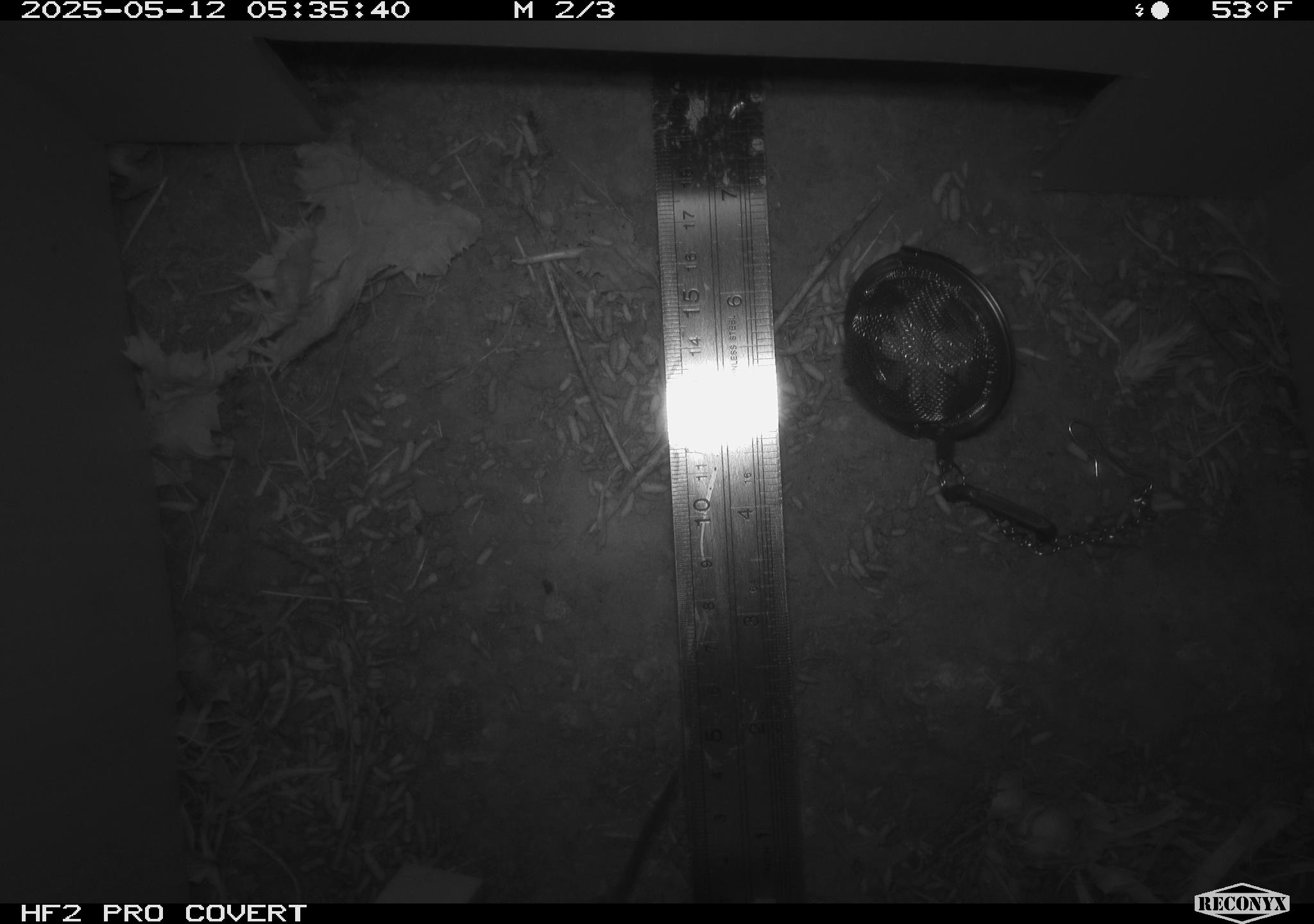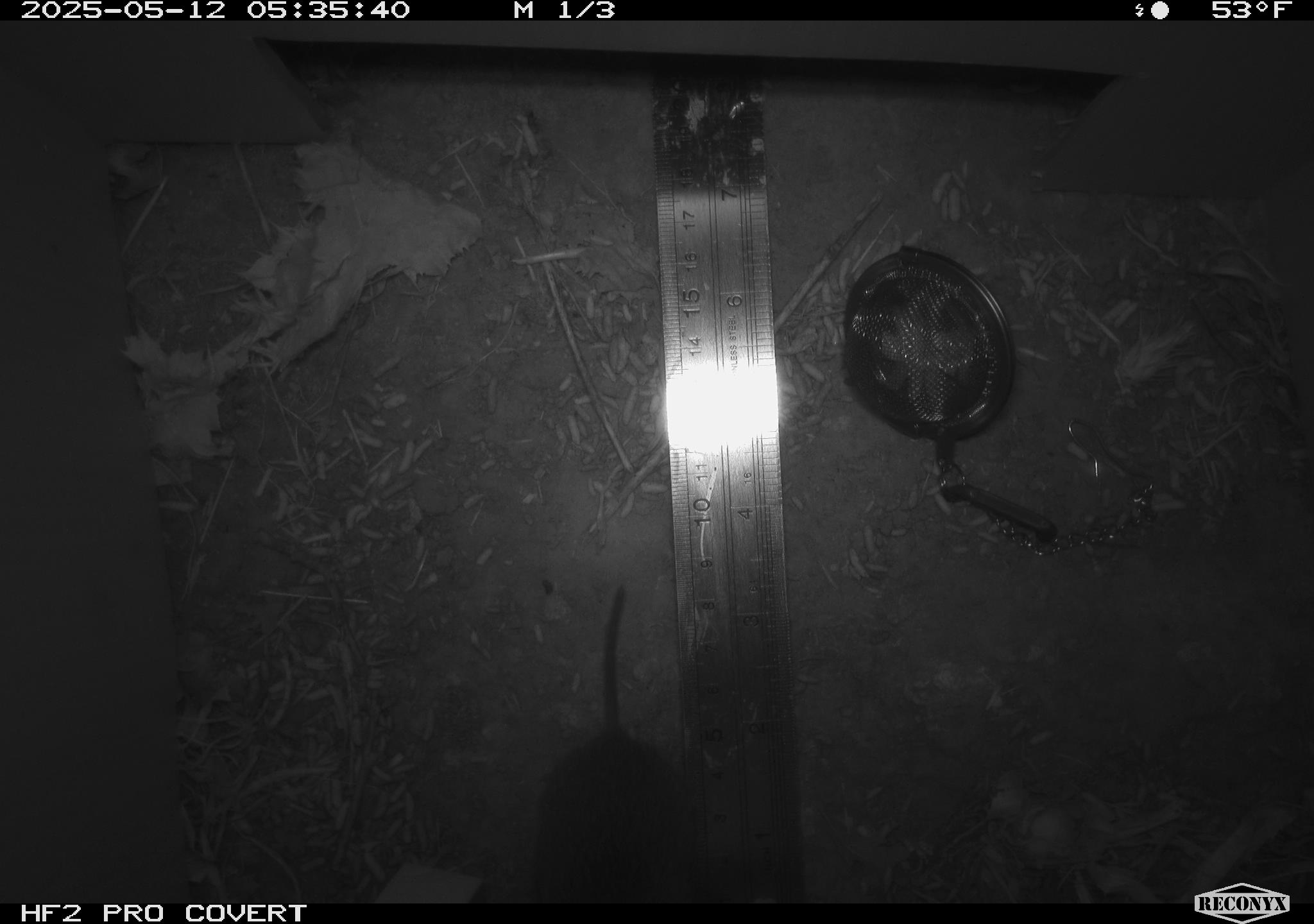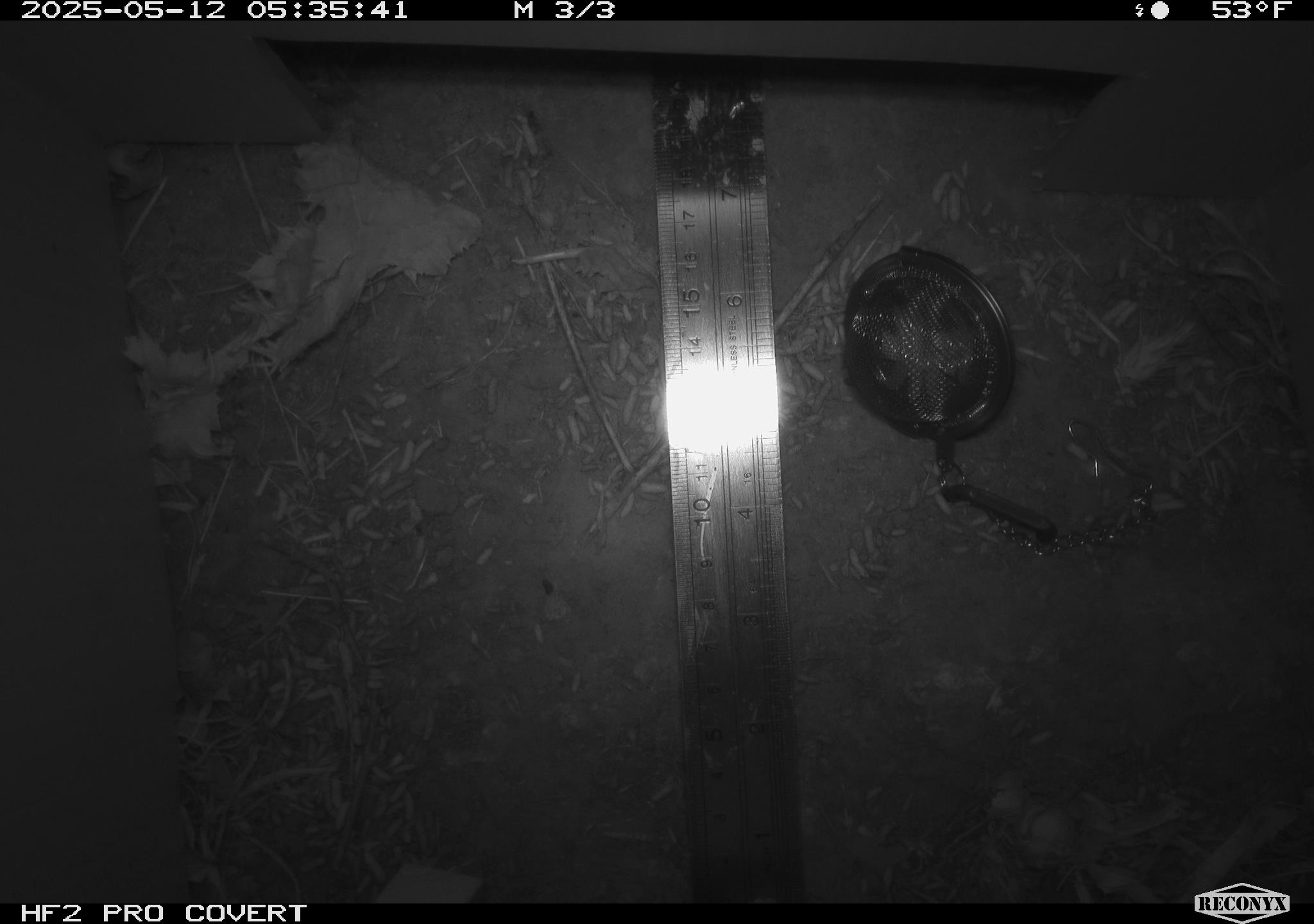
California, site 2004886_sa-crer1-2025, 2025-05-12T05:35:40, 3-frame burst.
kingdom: Animalia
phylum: Chordata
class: Mammalia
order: Rodentia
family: Cricetidae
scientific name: Arvicolinae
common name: voles, lemmings, and muskrats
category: arvicolinae subfamily